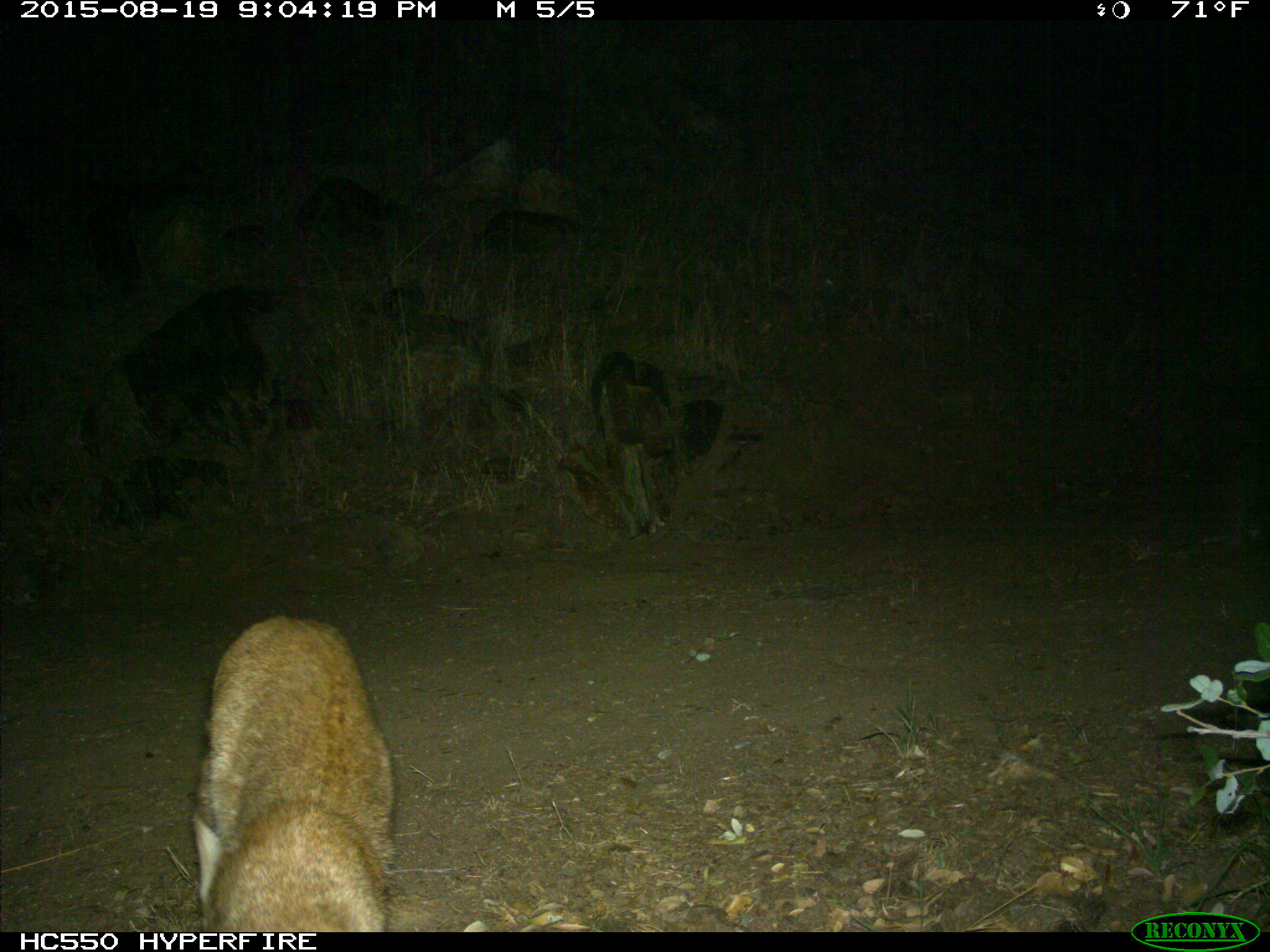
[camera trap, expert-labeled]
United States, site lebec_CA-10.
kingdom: Animalia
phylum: Chordata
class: Mammalia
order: Carnivora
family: Felidae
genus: Lynx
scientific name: Lynx rufus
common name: bobcat